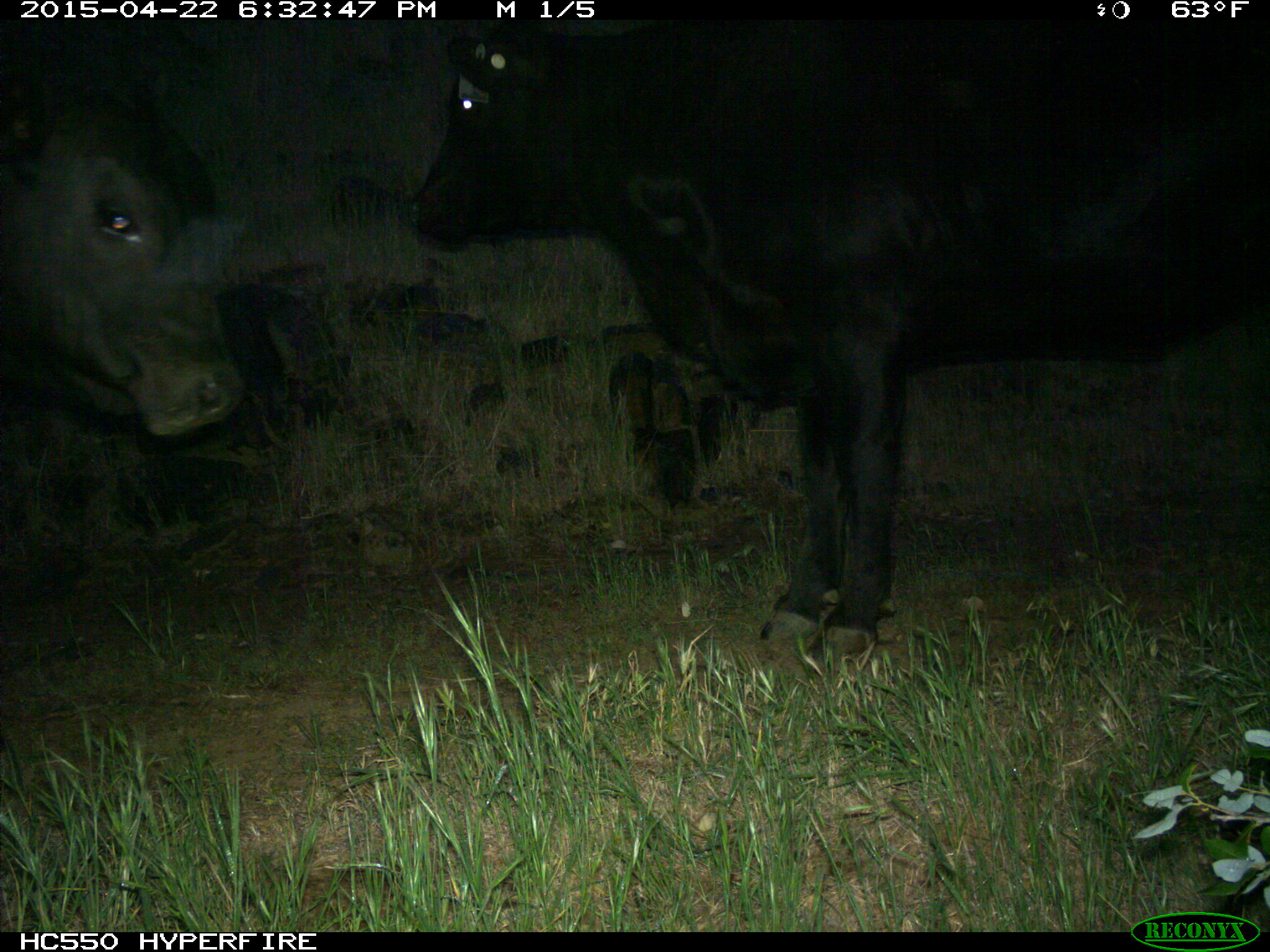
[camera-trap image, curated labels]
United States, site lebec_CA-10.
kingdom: Animalia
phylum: Chordata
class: Mammalia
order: Artiodactyla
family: Bovidae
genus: Bos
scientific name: Bos taurus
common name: domestic cow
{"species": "Bos taurus (domestic cow)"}